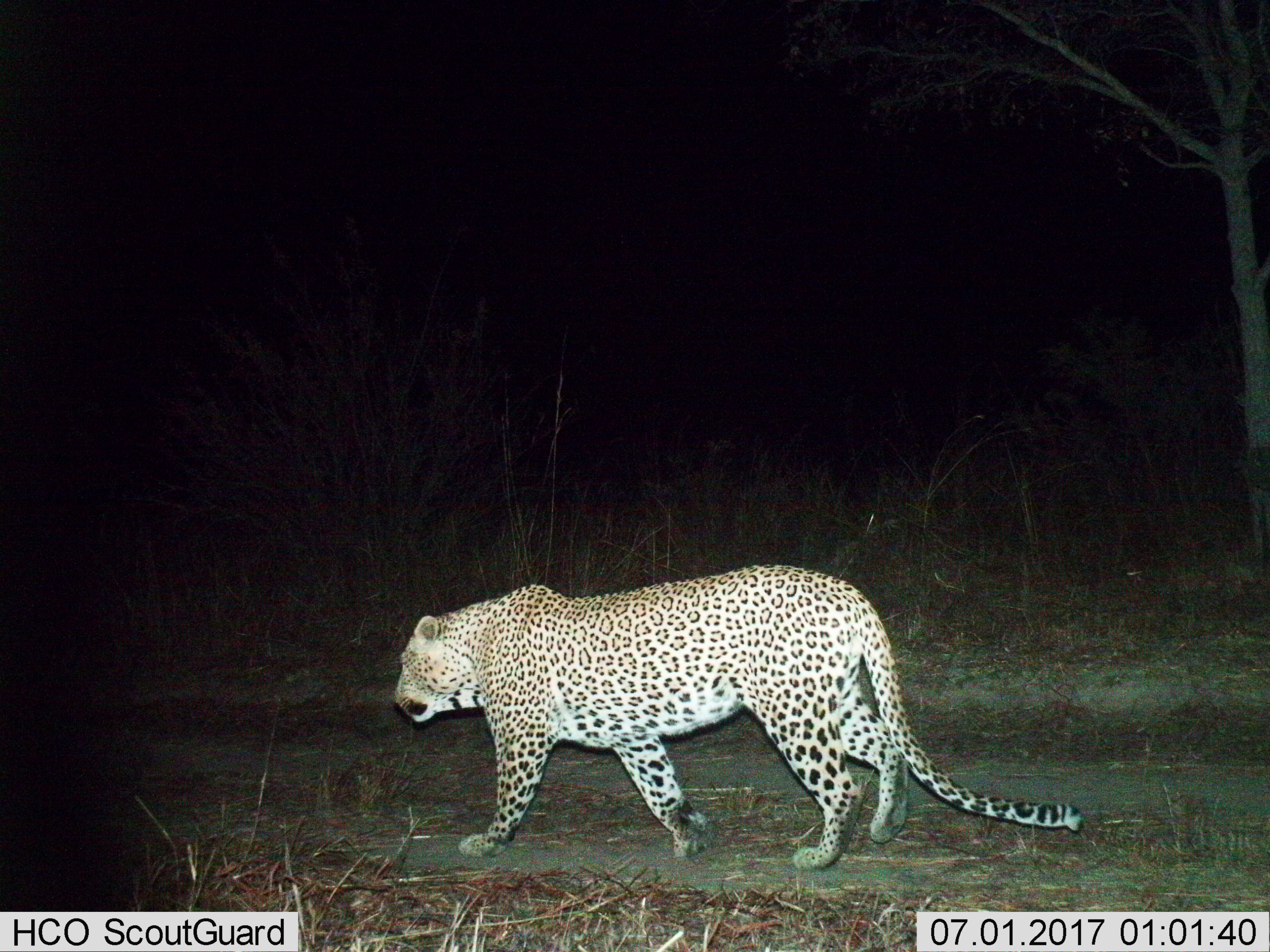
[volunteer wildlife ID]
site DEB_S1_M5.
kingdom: Animalia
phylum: Chordata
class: Mammalia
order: Carnivora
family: Felidae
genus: Panthera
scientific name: Panthera pardus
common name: leopard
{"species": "leopard (Panthera pardus)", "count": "1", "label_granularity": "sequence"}